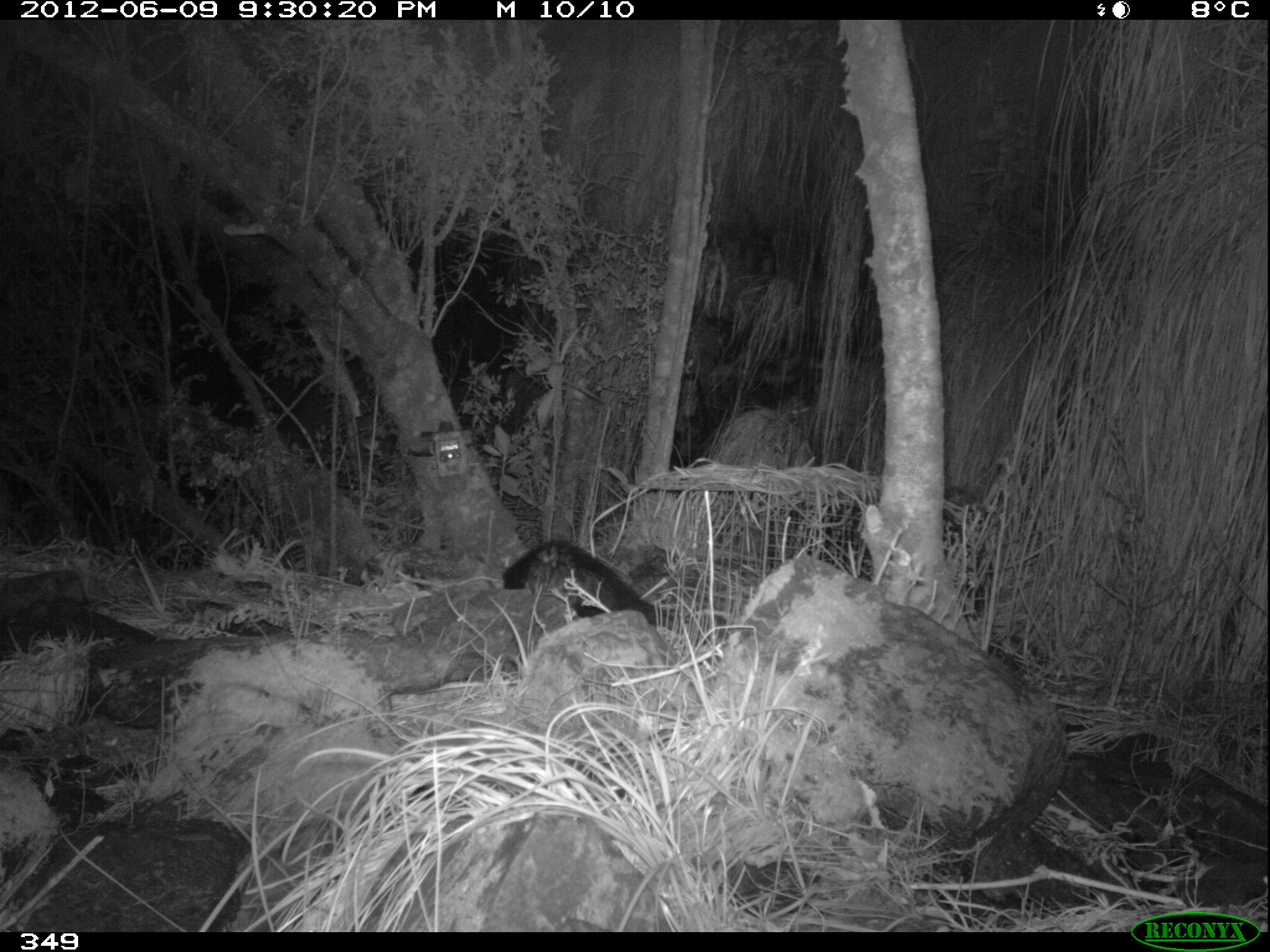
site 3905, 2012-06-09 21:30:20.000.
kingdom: Animalia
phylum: Chordata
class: Mammalia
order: Didelphimorphia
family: Didelphidae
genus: Didelphis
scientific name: Didelphis pernigra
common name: andean white-eared opossum